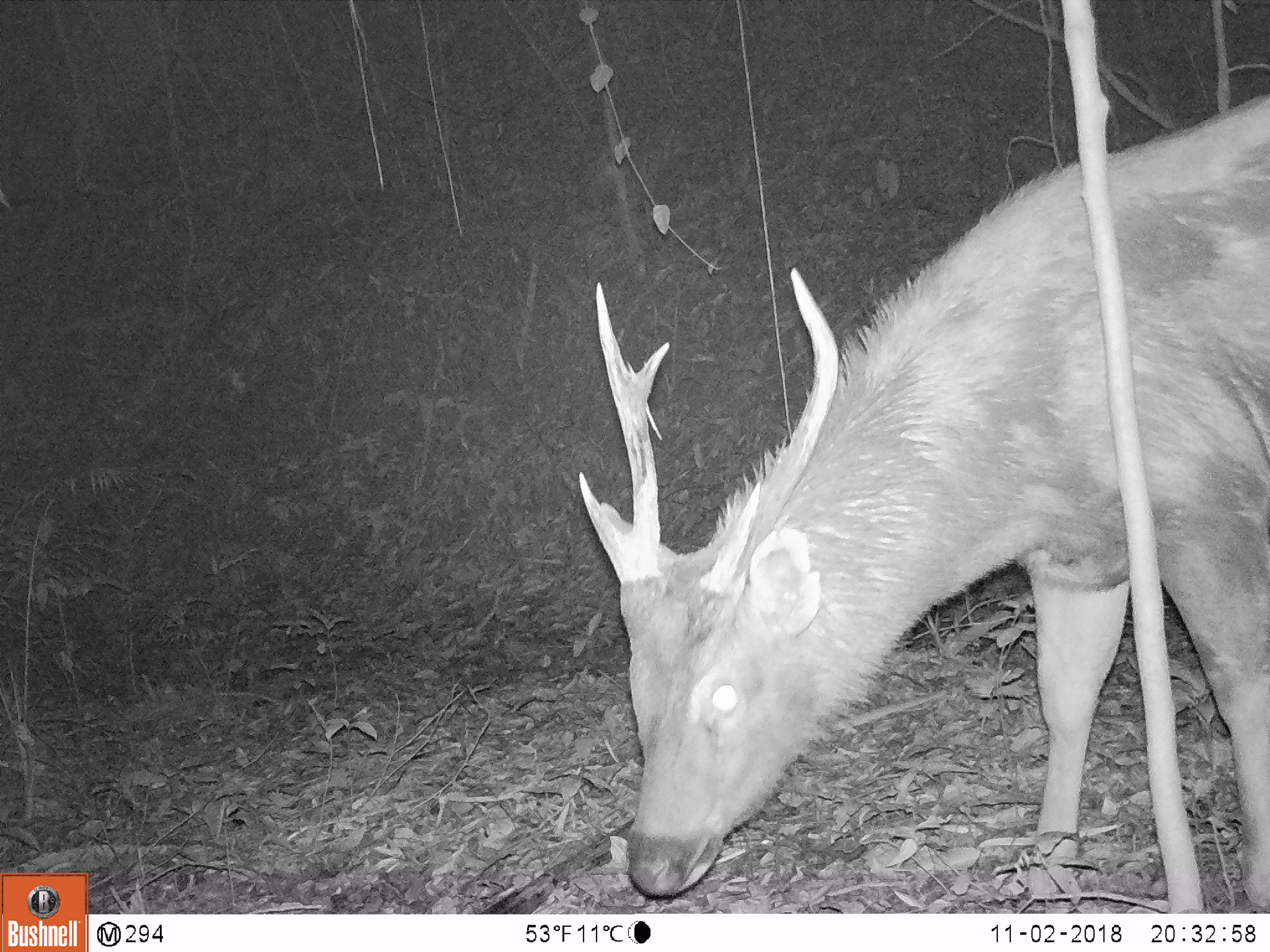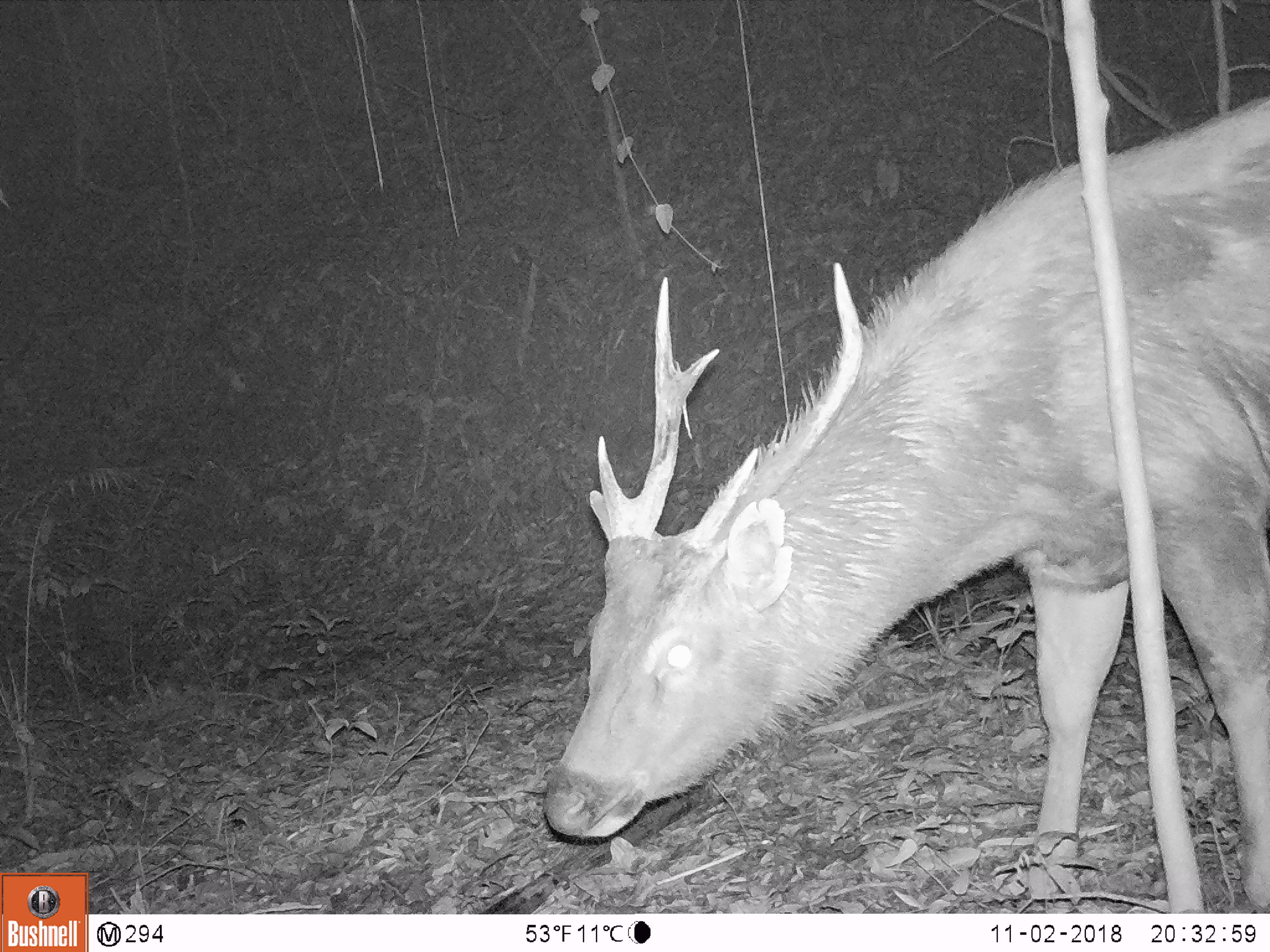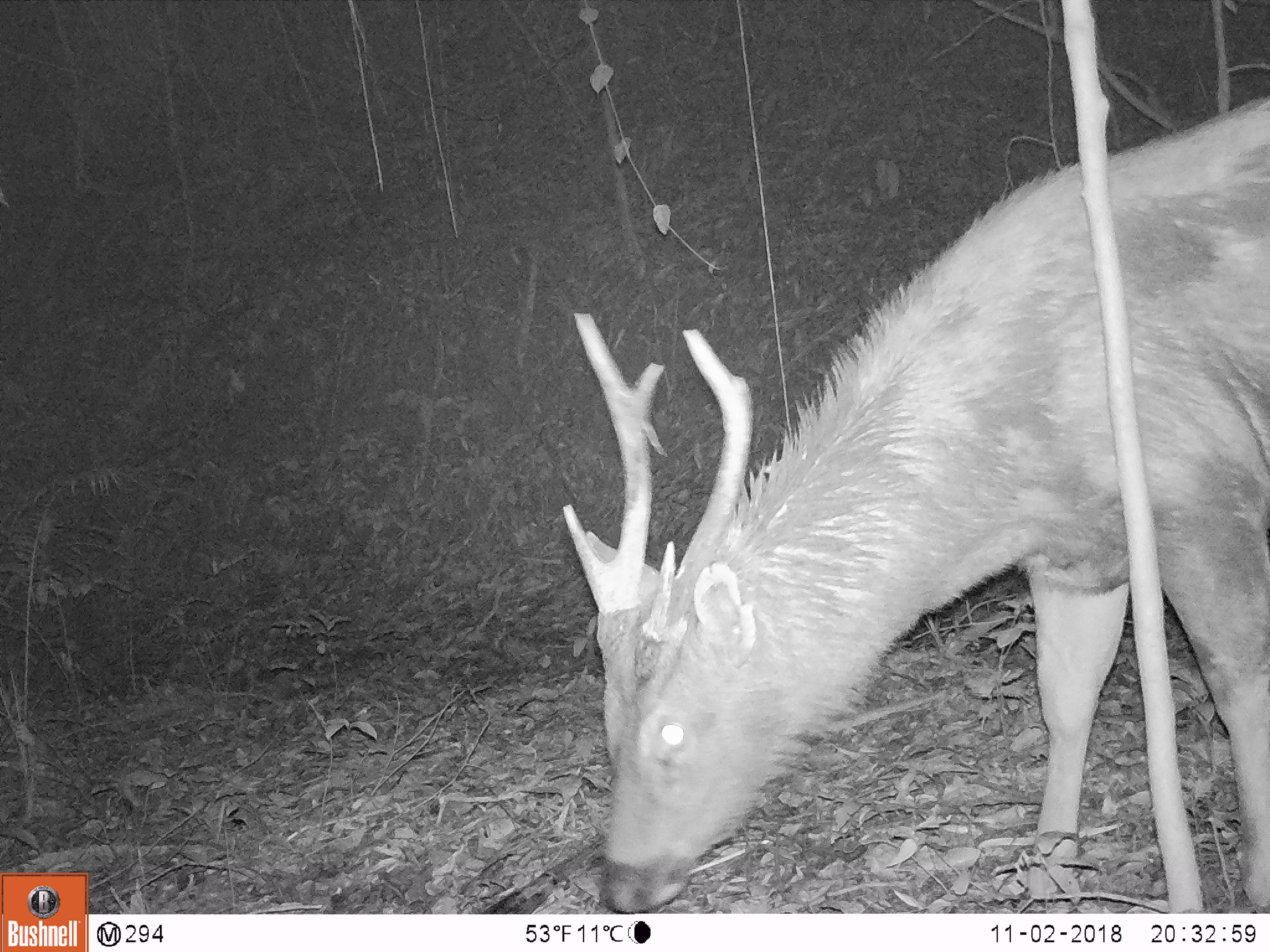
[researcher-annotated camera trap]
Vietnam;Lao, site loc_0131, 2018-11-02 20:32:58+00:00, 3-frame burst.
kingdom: Animalia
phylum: Chordata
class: Mammalia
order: Artiodactyla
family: Cervidae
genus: Rusa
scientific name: Rusa unicolor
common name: sambar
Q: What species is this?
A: Sambar (Rusa unicolor).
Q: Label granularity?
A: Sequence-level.